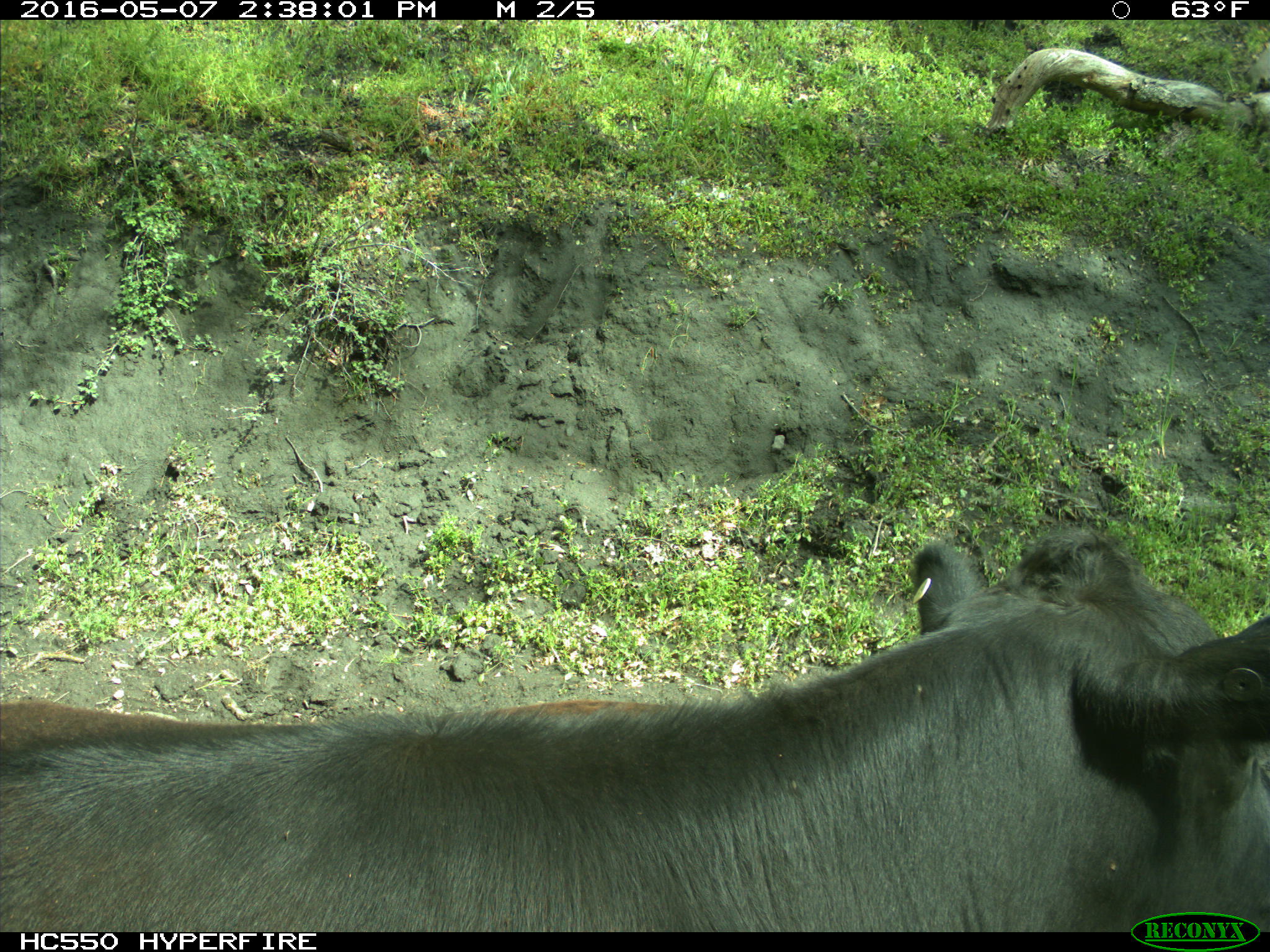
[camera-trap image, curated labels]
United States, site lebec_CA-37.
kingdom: Animalia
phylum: Chordata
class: Mammalia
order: Artiodactyla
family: Bovidae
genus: Bos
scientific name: Bos taurus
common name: domestic cow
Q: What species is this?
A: Bos taurus (domestic cow).